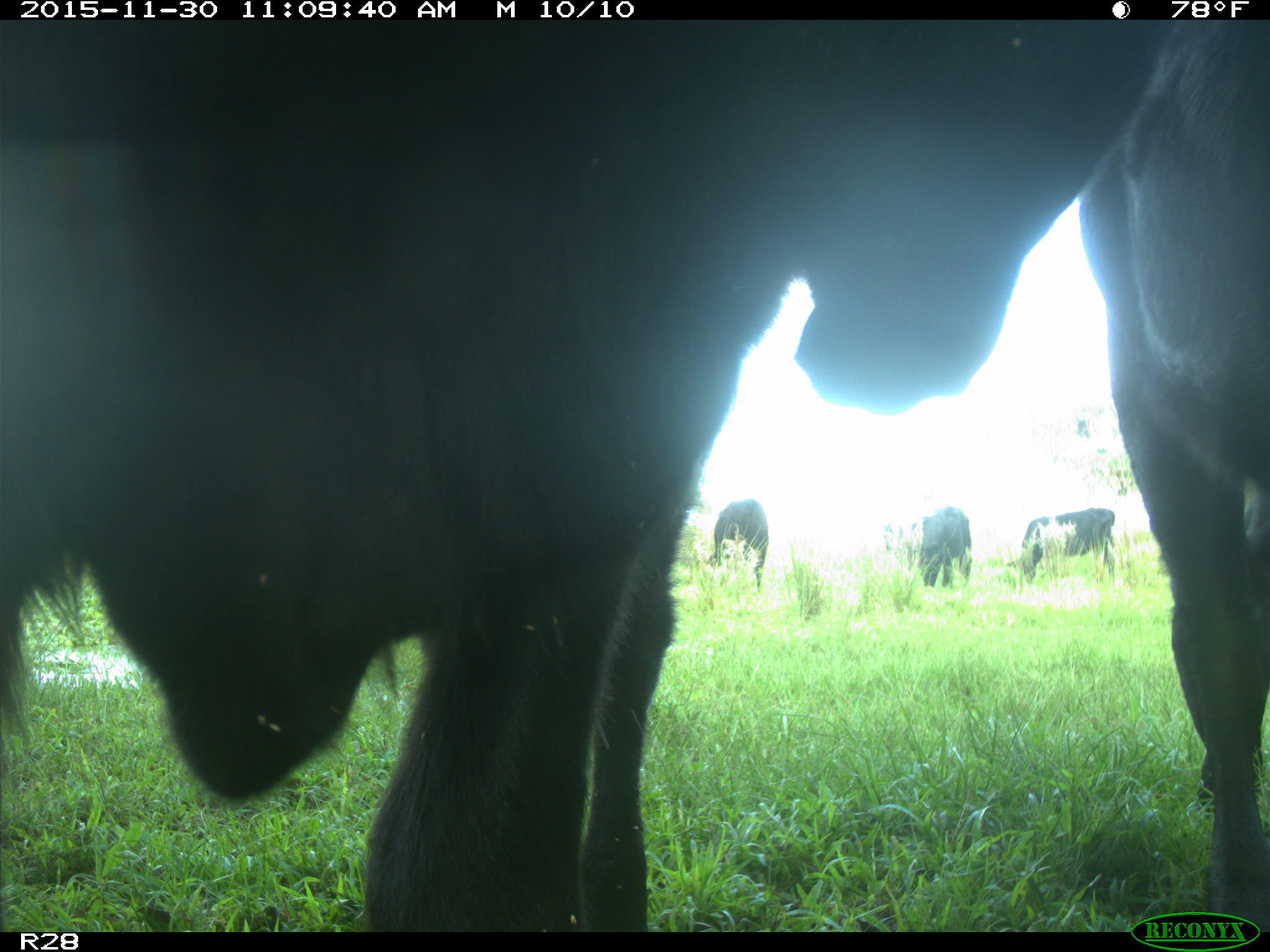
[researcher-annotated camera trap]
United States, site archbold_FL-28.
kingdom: Animalia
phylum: Chordata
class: Mammalia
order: Artiodactyla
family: Bovidae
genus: Bos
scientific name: Bos taurus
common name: domestic cow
Bos taurus (domestic cow).